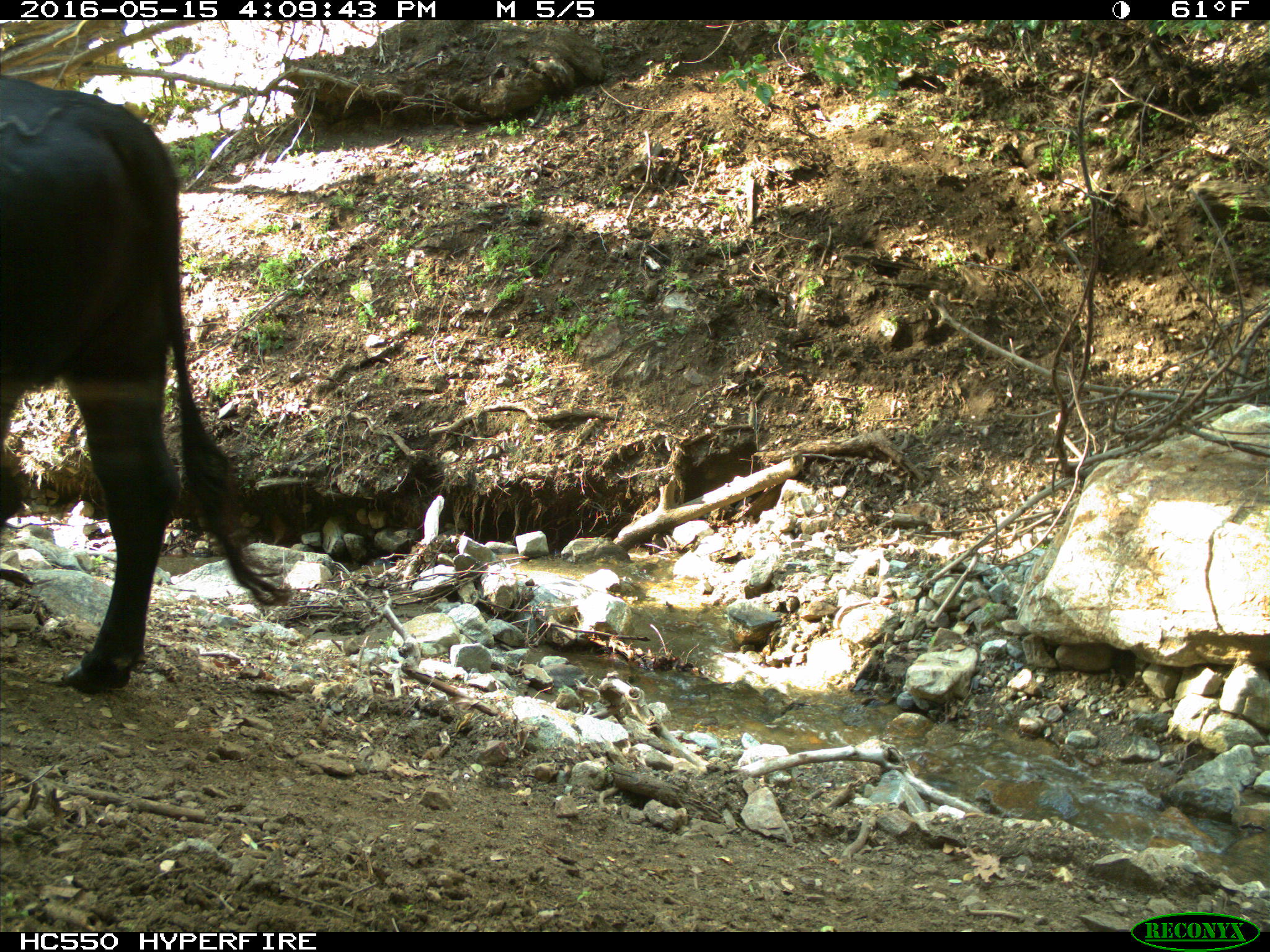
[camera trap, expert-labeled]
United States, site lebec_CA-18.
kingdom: Animalia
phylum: Chordata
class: Mammalia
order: Artiodactyla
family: Bovidae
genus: Bos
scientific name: Bos taurus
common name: domestic cow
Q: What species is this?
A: Bos taurus (domestic cow).